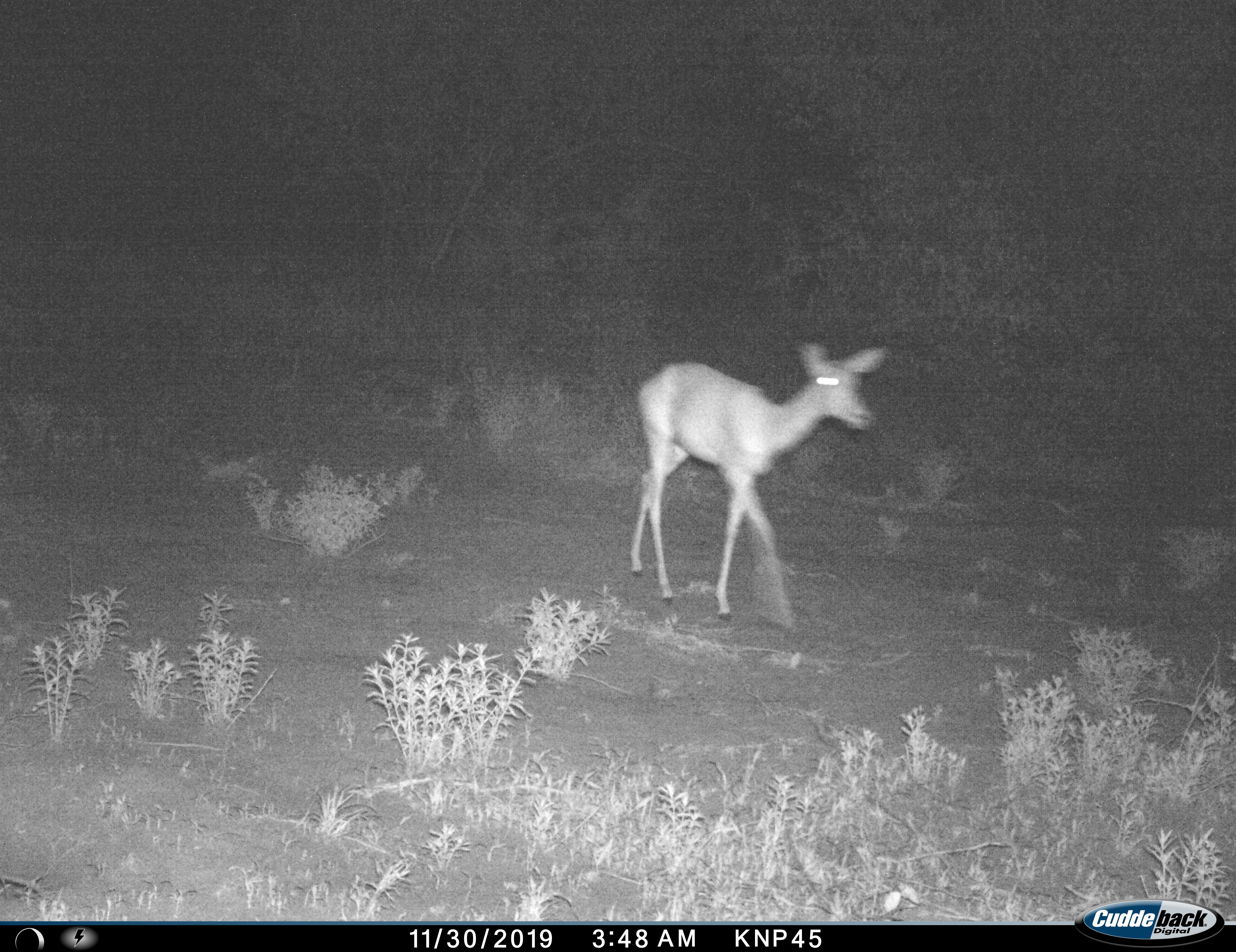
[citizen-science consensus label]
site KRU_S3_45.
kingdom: Animalia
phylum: Chordata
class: Mammalia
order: Artiodactyla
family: Bovidae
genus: Aepyceros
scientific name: Aepyceros melampus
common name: impala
Impala (Aepyceros melampus), count 1. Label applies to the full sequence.